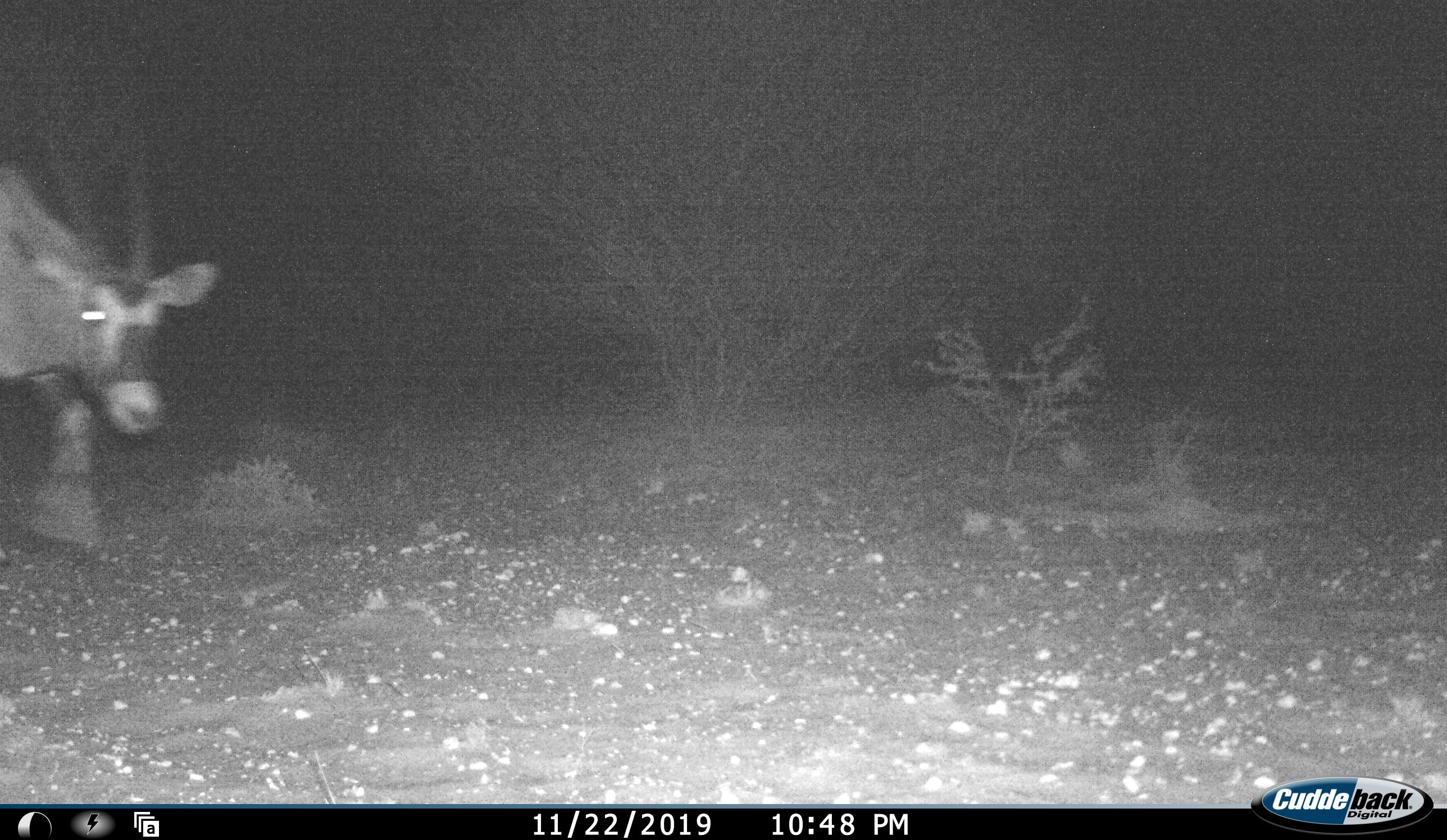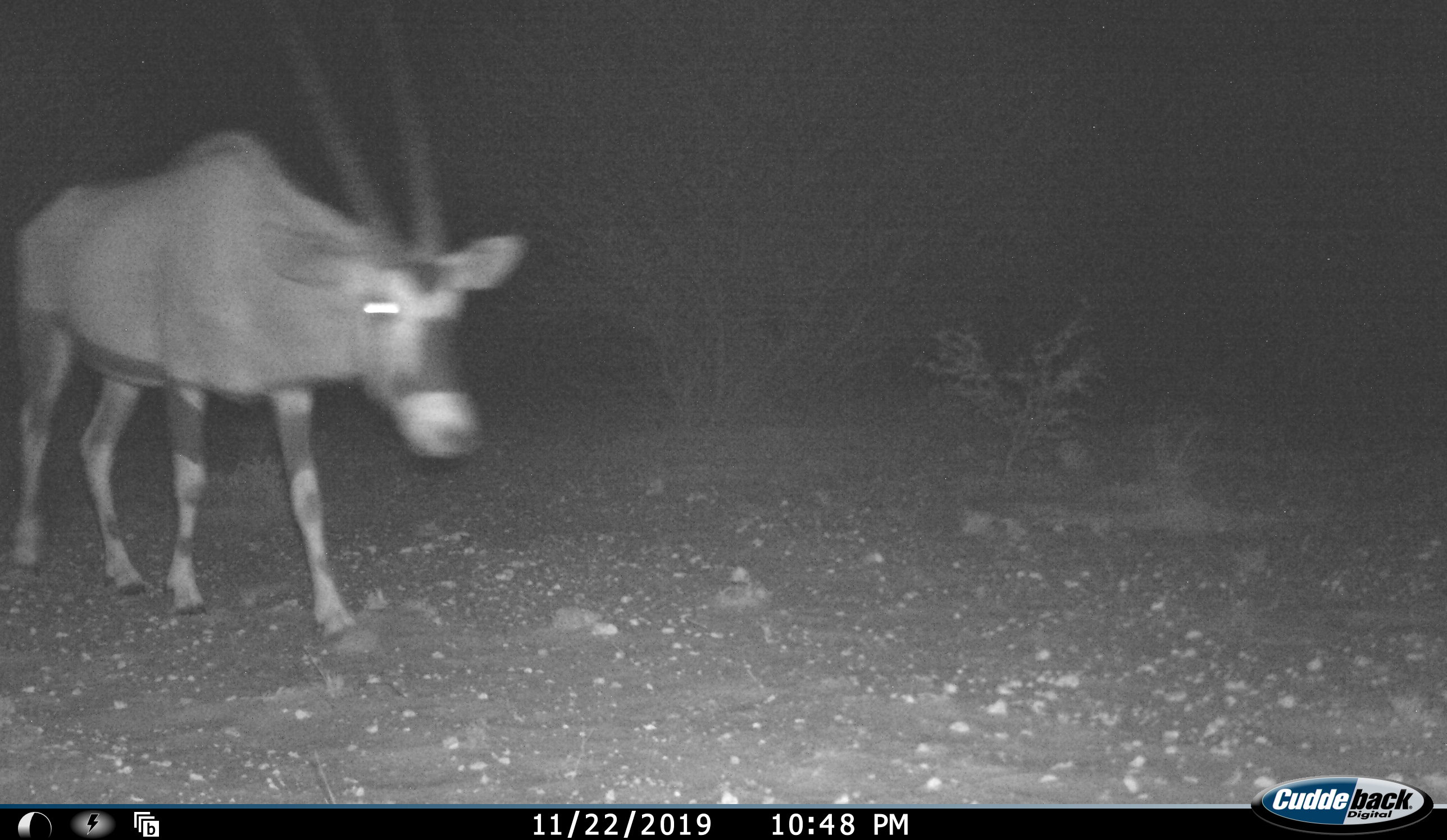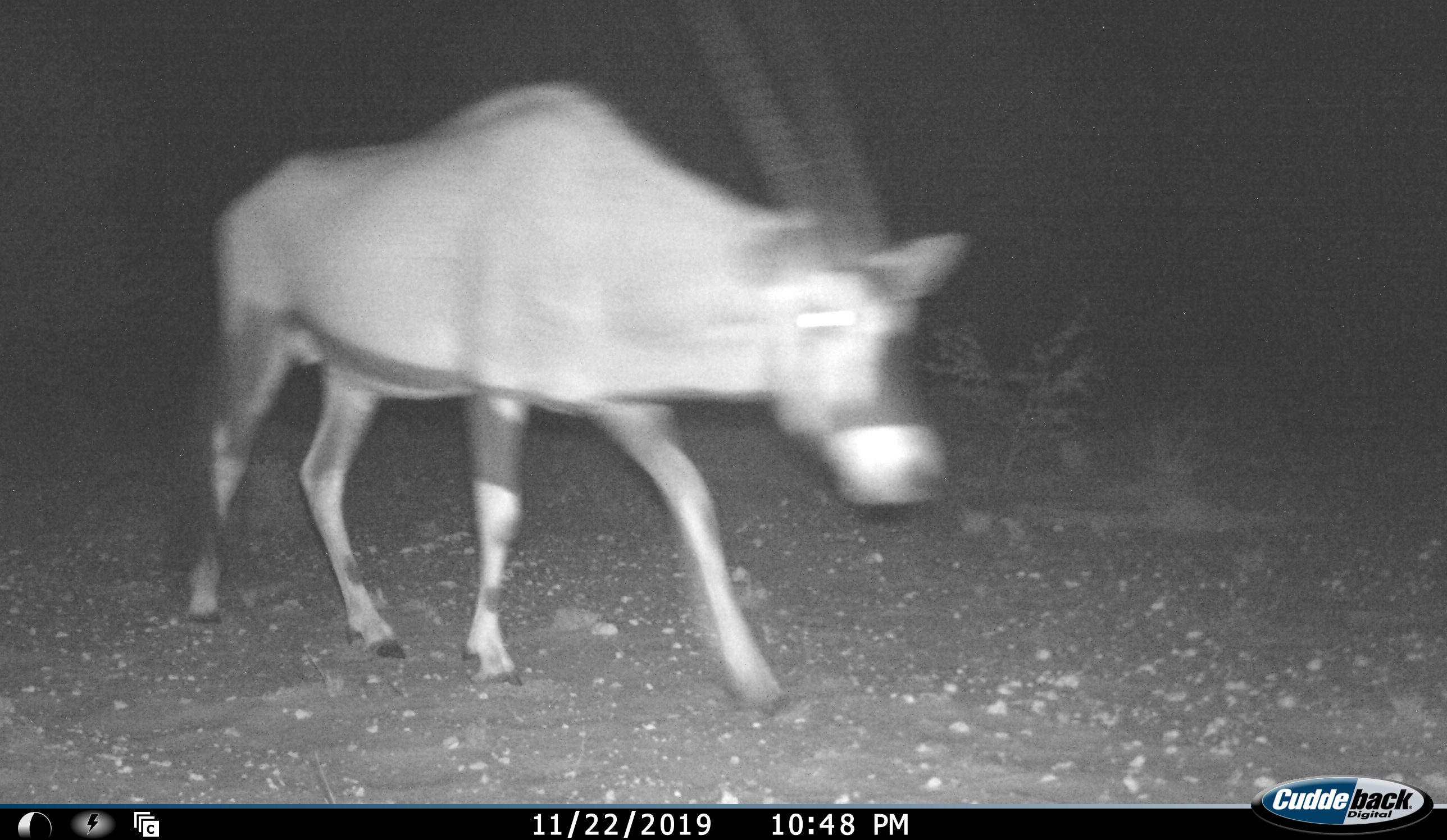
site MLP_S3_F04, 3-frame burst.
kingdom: Animalia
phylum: Chordata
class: Mammalia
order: Artiodactyla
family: Bovidae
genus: Oryx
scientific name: Oryx gazella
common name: gemsbok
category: oryx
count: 1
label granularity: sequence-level